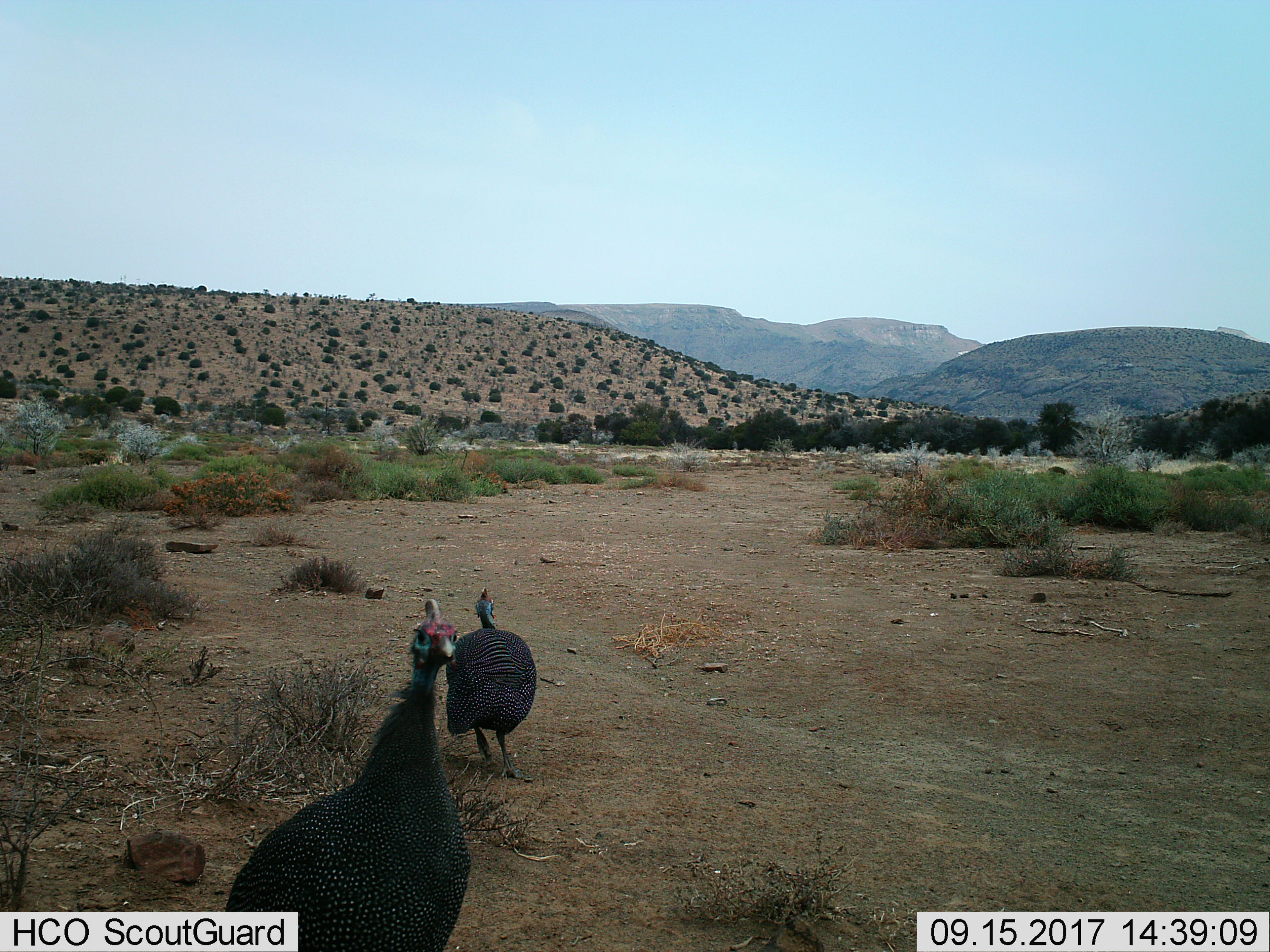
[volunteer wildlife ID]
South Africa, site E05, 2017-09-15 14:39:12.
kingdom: Animalia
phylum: Chordata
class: Aves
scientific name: Aves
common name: bird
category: birdother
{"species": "birdother (bird) (Aves)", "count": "2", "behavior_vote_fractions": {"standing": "50%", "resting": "0%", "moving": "88%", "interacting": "12%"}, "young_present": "0%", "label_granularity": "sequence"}